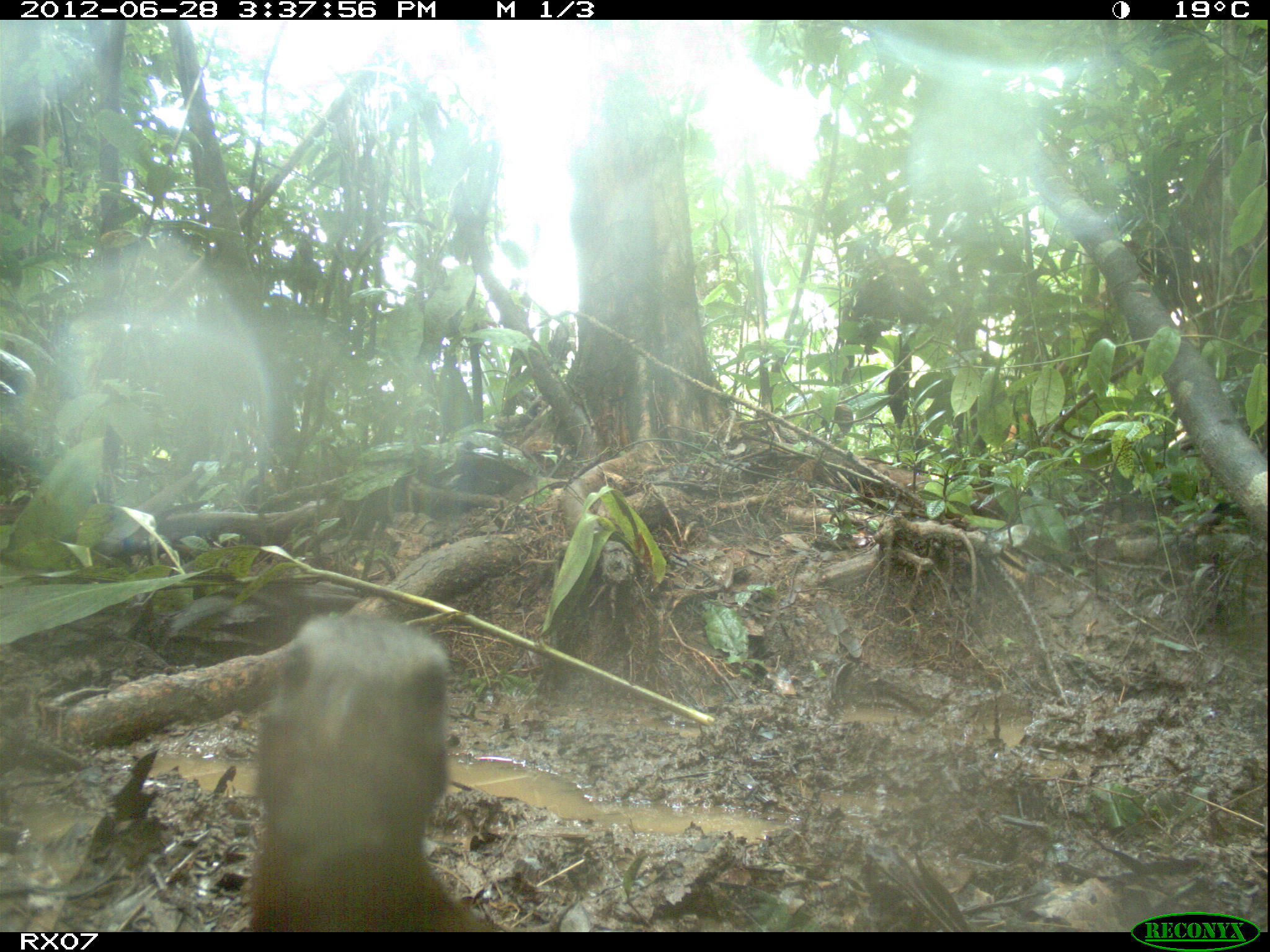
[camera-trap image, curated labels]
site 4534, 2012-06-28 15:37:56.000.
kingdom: Animalia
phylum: Chordata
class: Aves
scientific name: Aves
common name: bird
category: unknown bird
Unknown bird (bird) (Aves), count 1.